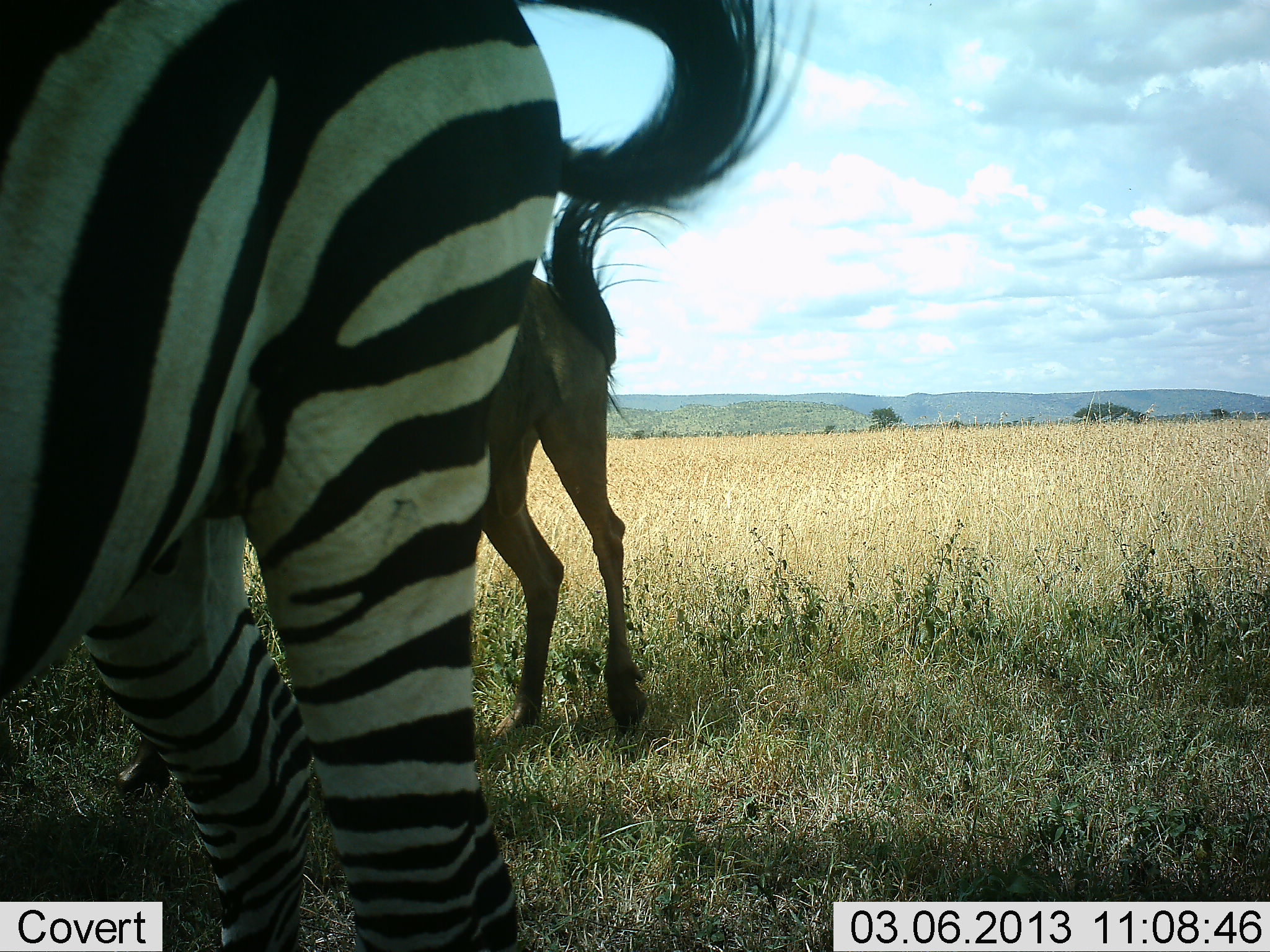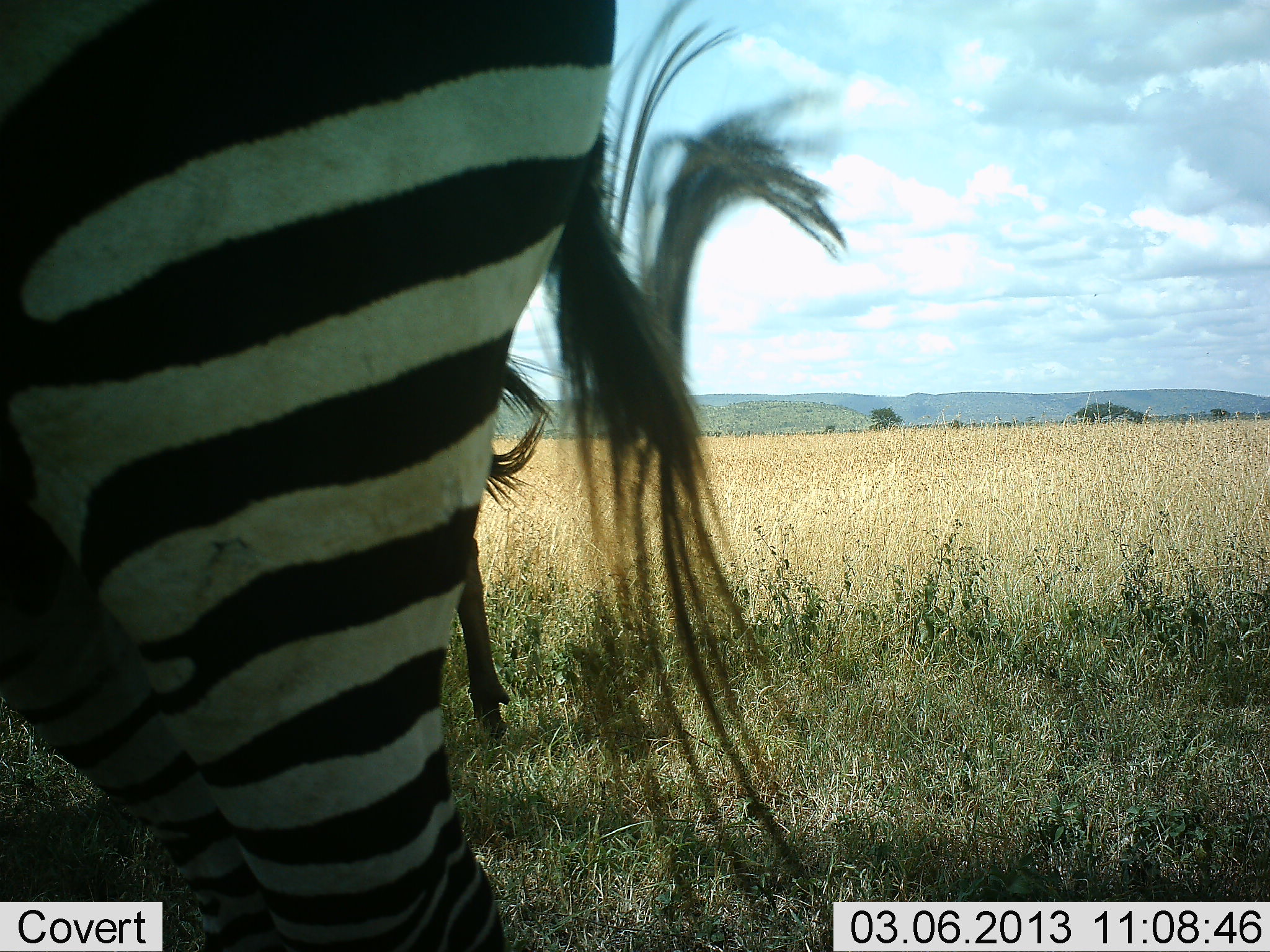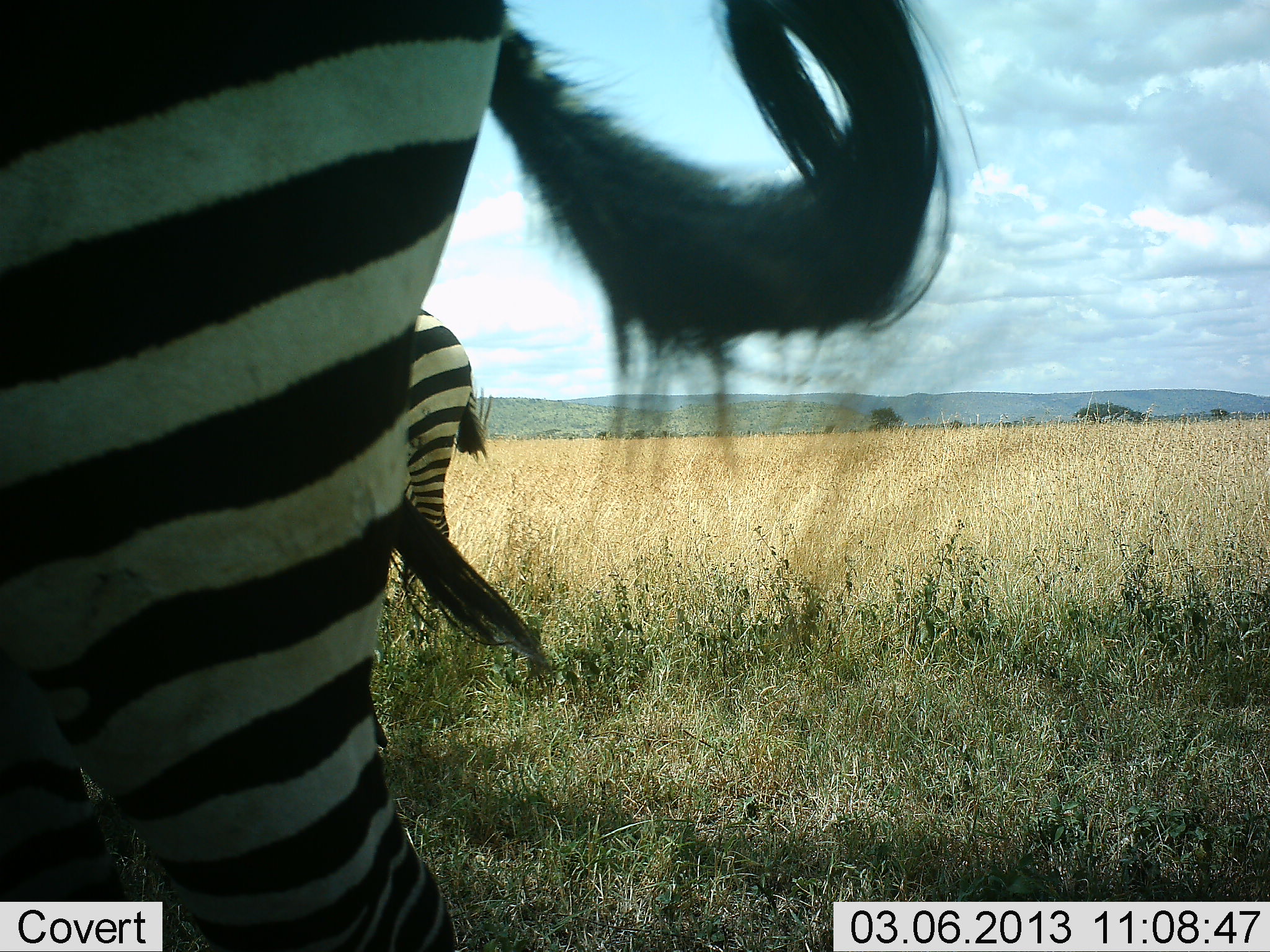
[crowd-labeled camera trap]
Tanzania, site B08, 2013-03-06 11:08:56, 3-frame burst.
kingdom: Animalia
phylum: Chordata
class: Mammalia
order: Artiodactyla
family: Bovidae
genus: Connochaetes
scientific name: Connochaetes taurinus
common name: blue wildebeest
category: wildebeest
Wildebeest (blue wildebeest) (Connochaetes taurinus), count 1. Behavior (volunteer vote fractions): standing 21%, resting 0%, moving 79%, interacting 0%. Young present (vote fraction): 0%. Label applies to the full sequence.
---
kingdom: Animalia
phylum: Chordata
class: Mammalia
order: Perissodactyla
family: Equidae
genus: Equus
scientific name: Equus quagga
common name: plains zebra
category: zebra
Zebra (plains zebra) (Equus quagga), count 2. Behavior (volunteer vote fractions): standing 70%, resting 0%, moving 37%, interacting 7%. Young present (vote fraction): 0%. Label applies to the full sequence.